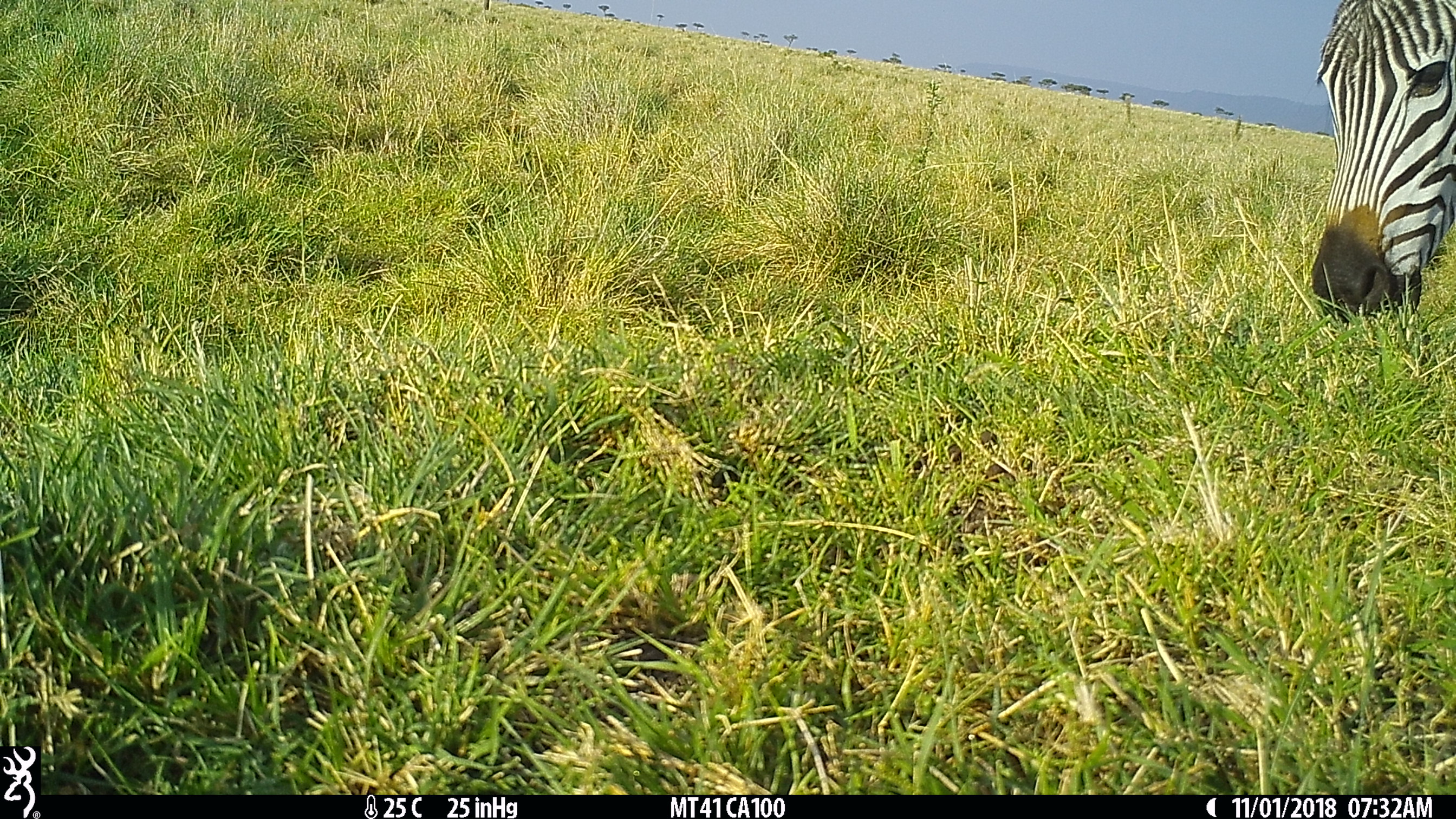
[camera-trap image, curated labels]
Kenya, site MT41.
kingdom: Animalia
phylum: Chordata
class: Mammalia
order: Perissodactyla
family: Equidae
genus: Equus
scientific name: Equus quagga burchellii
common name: burchell's zebra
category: zebra